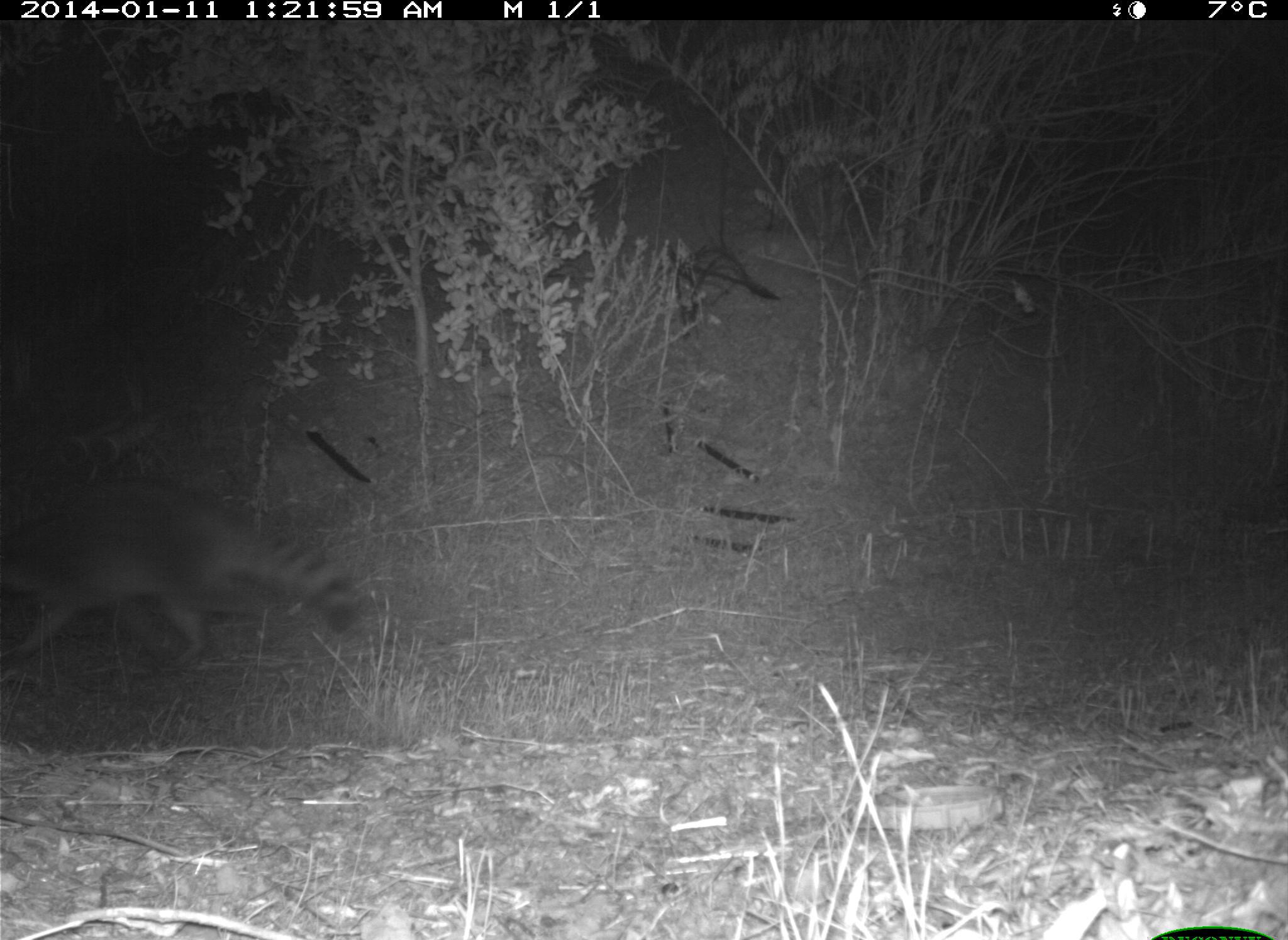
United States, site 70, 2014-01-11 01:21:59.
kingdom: Animalia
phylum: Chordata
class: Mammalia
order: Carnivora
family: Procyonidae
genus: Procyon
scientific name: Procyon lotor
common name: raccoon